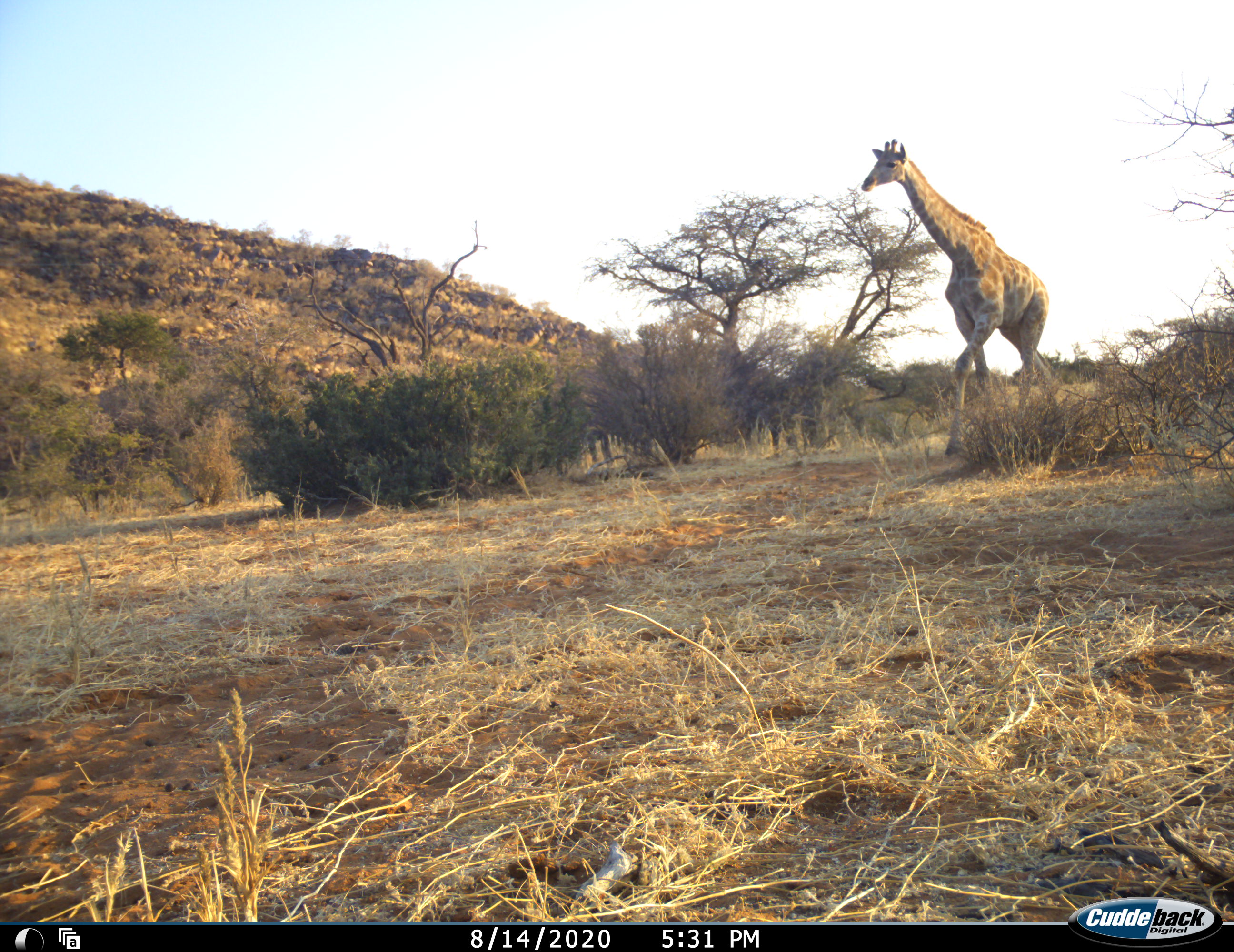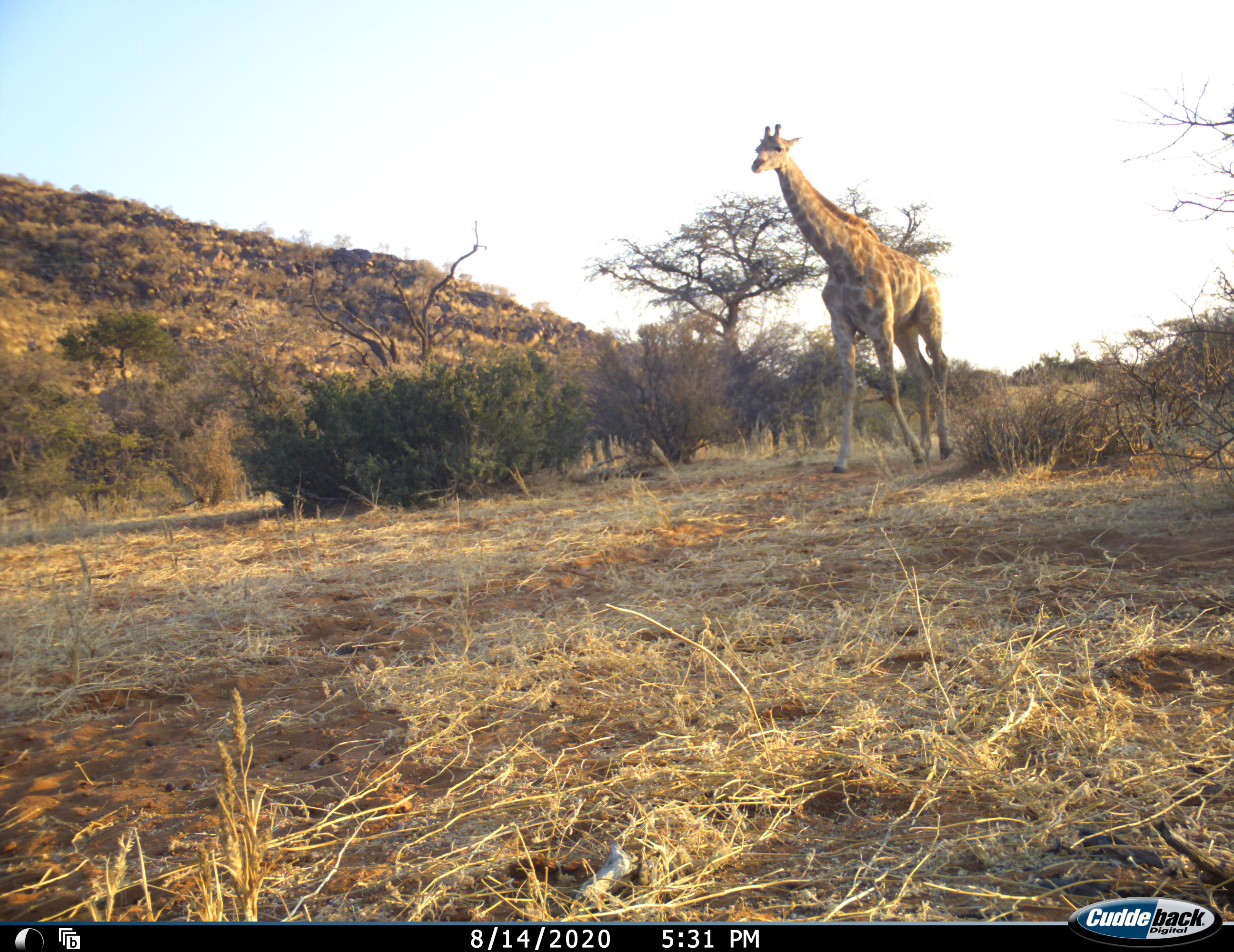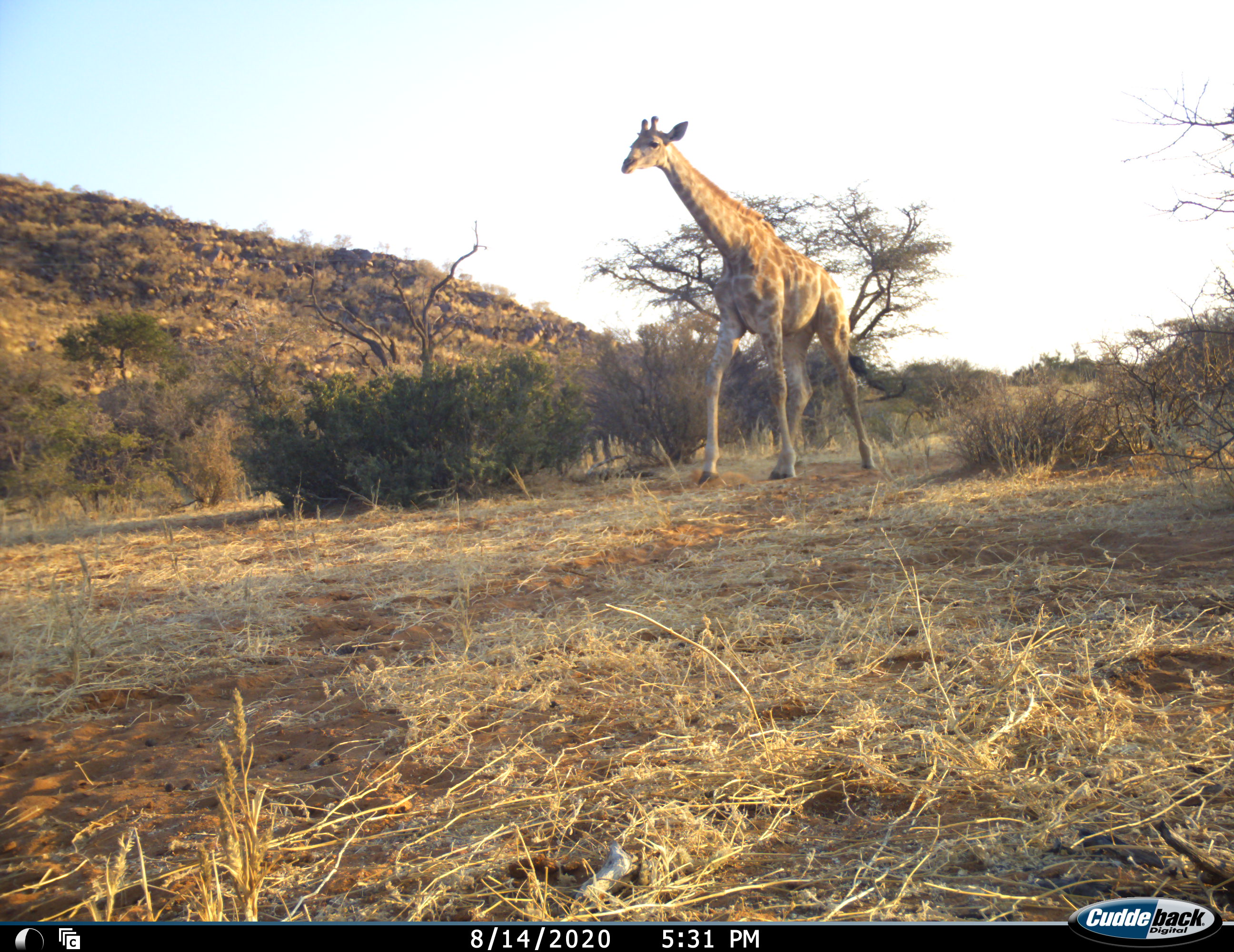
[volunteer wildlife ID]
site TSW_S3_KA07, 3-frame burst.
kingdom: Animalia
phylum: Chordata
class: Mammalia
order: Artiodactyla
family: Giraffidae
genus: Giraffa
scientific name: Giraffa camelopardalis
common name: giraffe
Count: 1.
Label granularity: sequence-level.